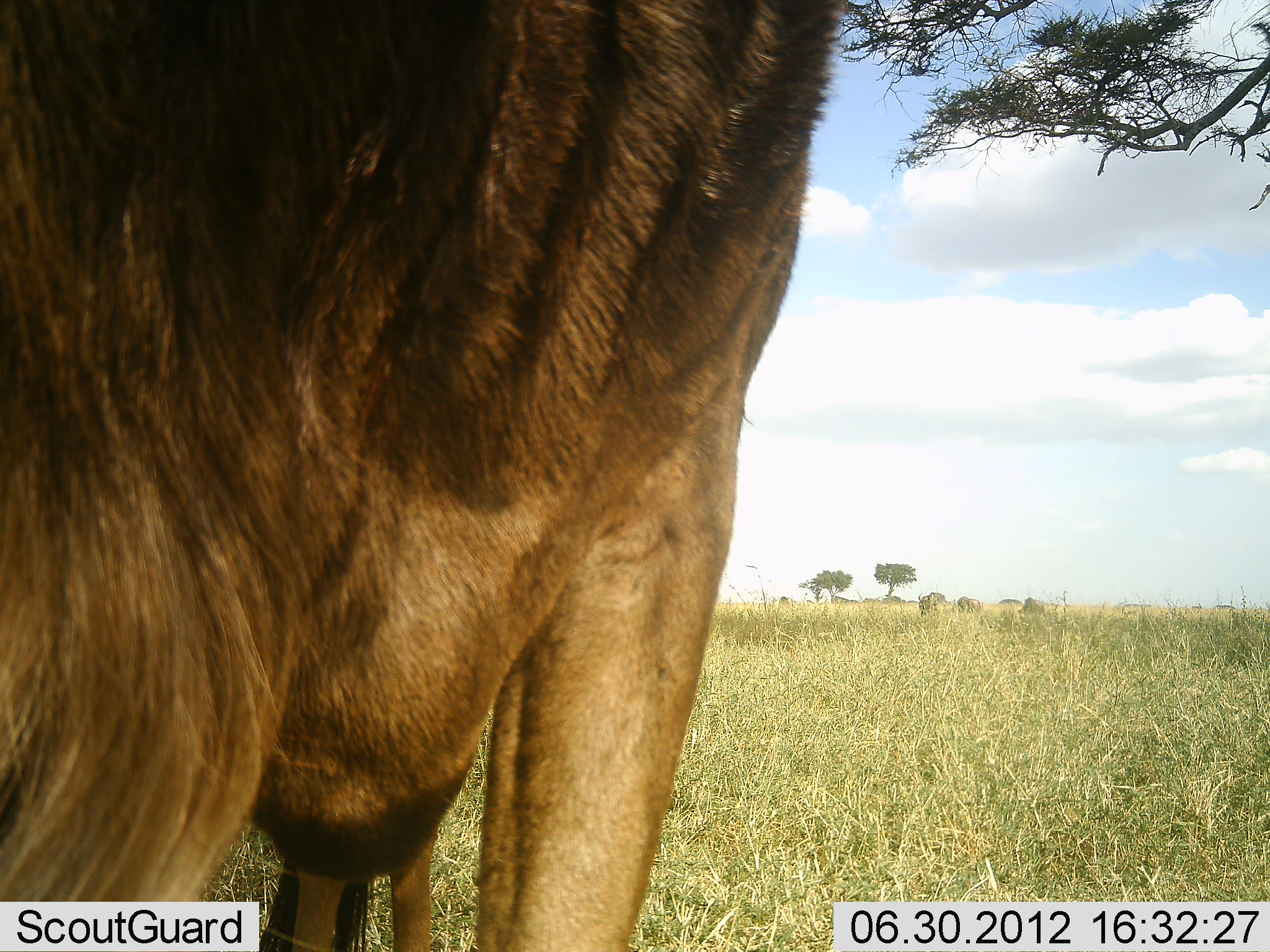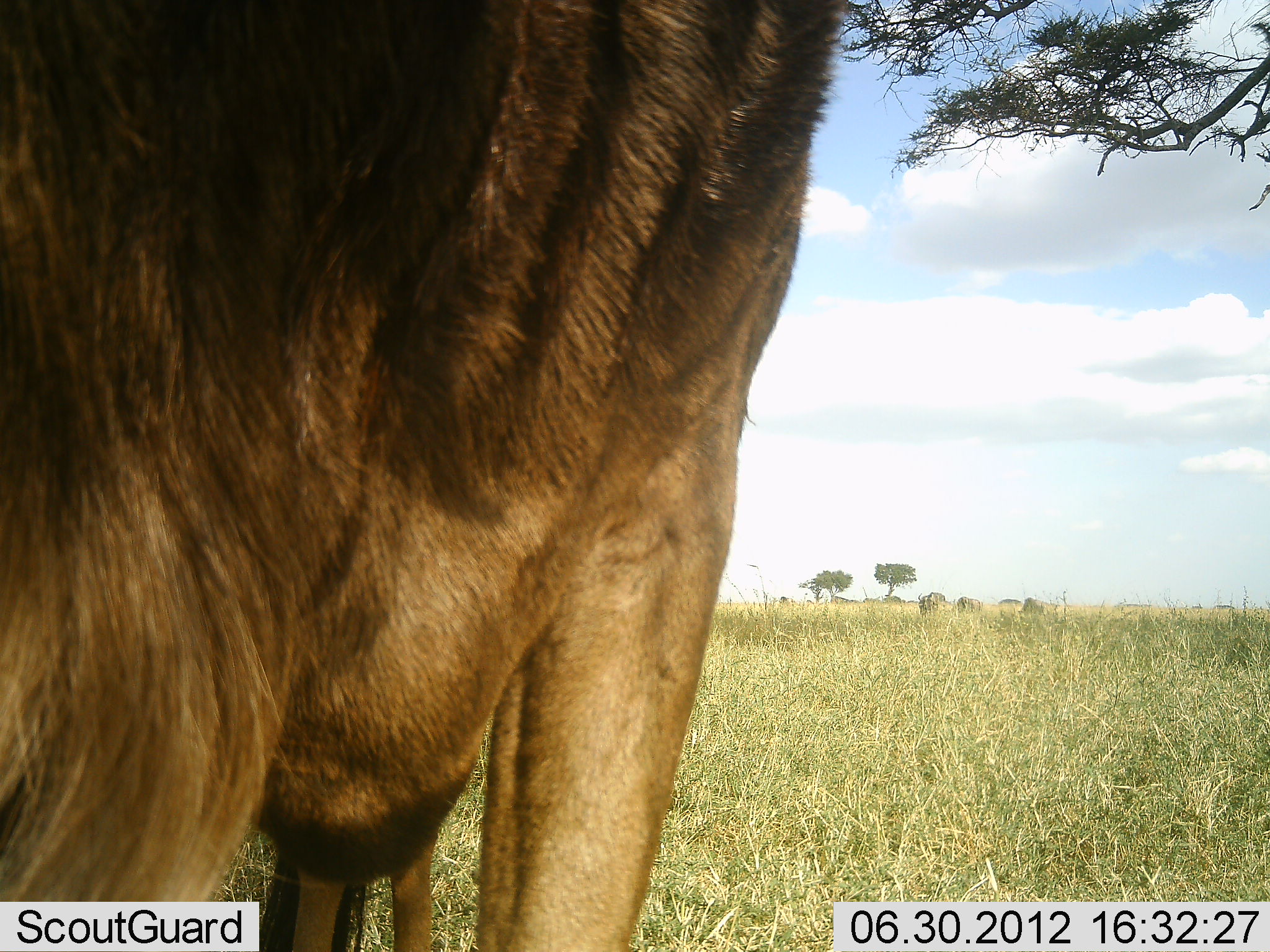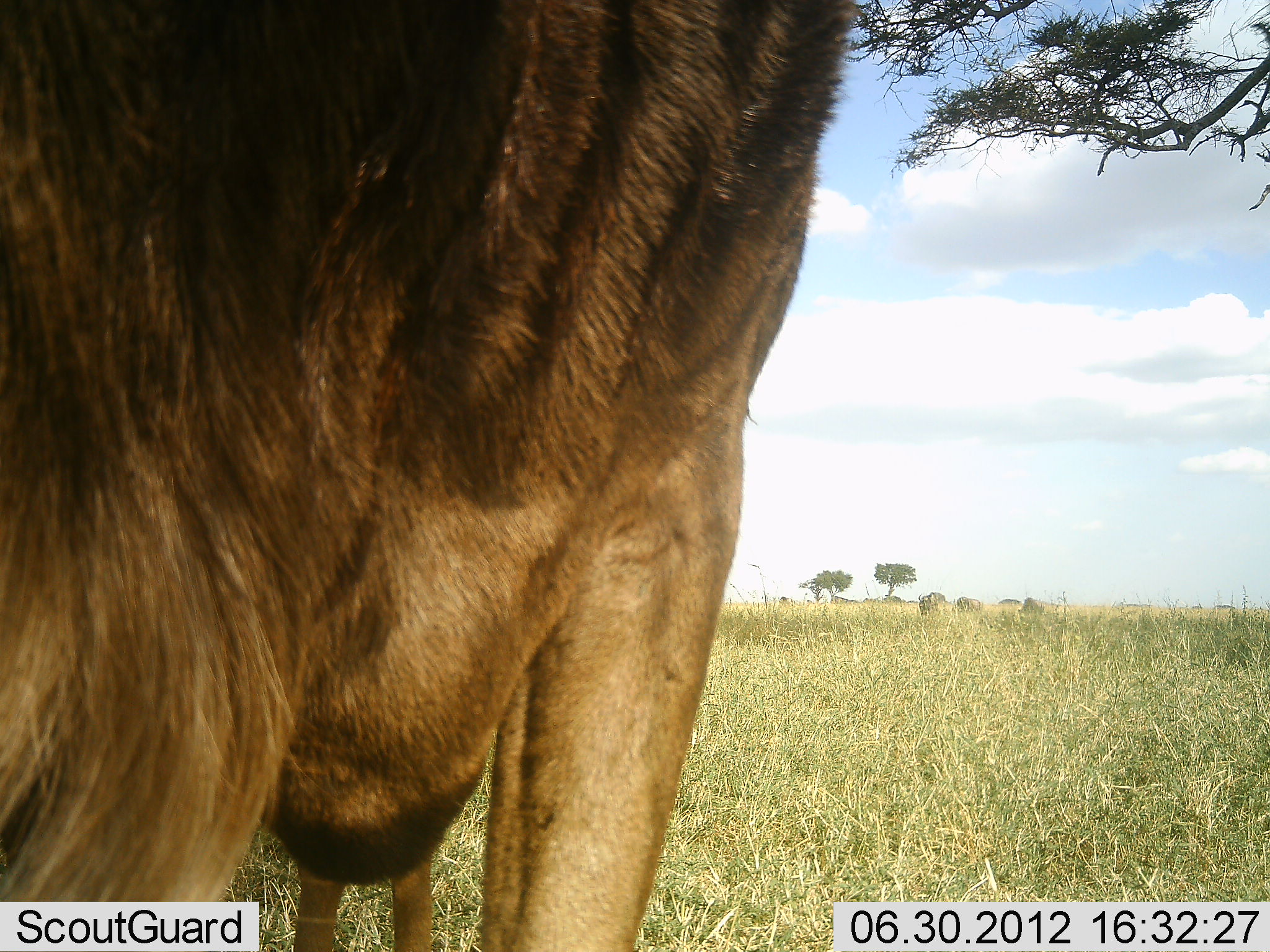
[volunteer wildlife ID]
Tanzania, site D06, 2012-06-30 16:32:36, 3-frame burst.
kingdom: Animalia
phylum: Chordata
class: Mammalia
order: Artiodactyla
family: Bovidae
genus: Connochaetes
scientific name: Connochaetes taurinus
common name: blue wildebeest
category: wildebeest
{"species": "wildebeest (blue wildebeest) (Connochaetes taurinus)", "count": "4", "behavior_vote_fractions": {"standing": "100%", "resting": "0%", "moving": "0%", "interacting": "0%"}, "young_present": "0%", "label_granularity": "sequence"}